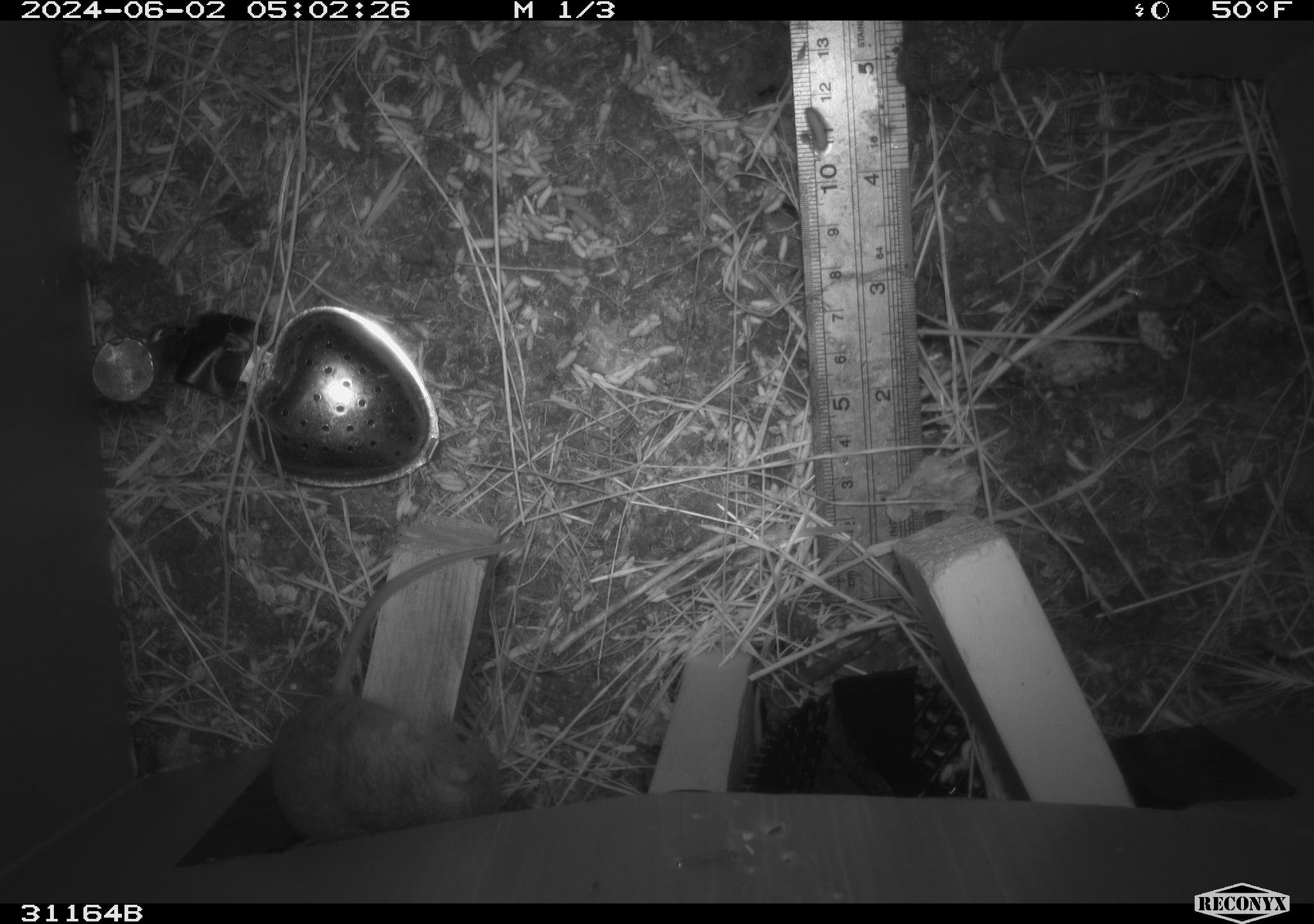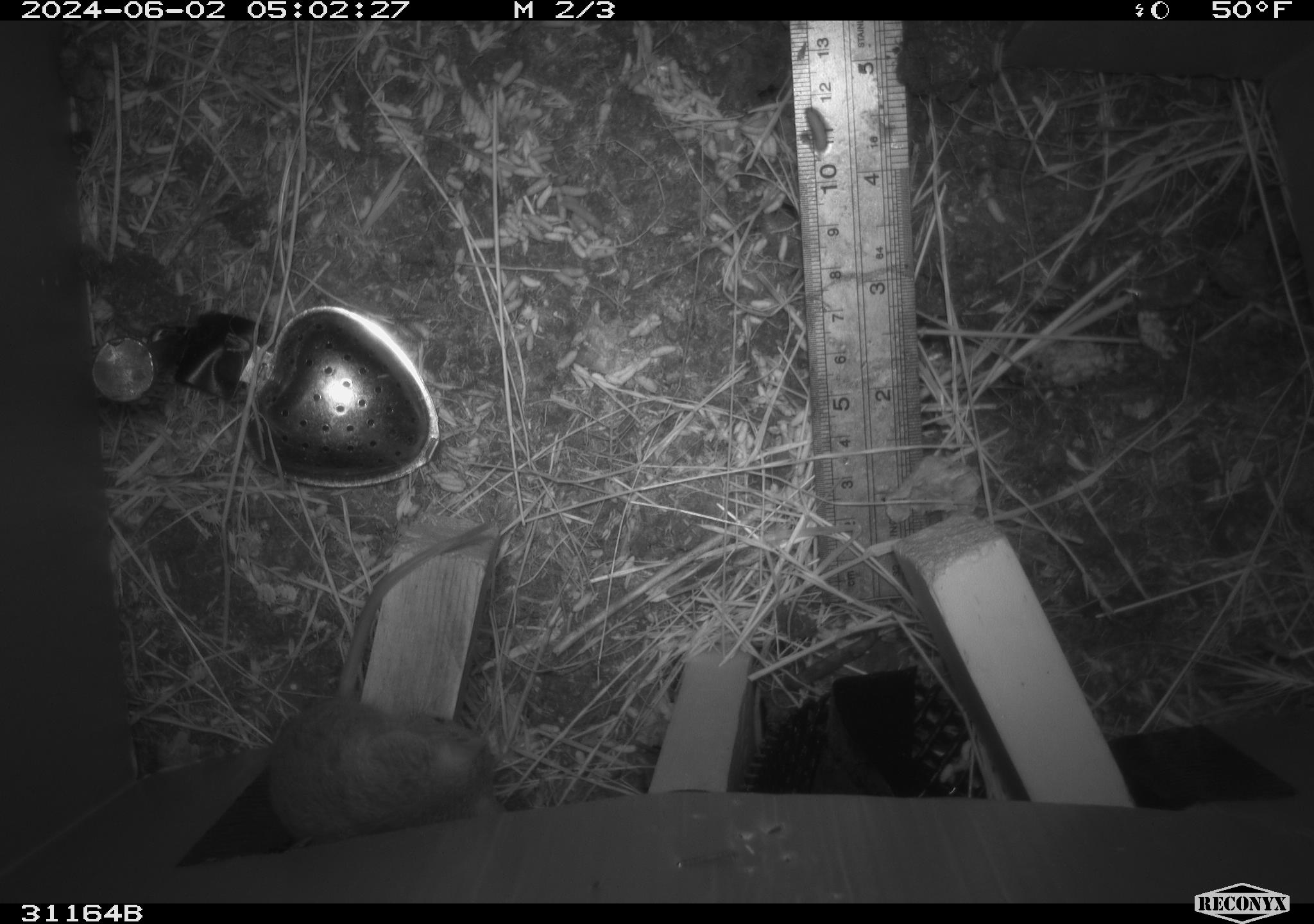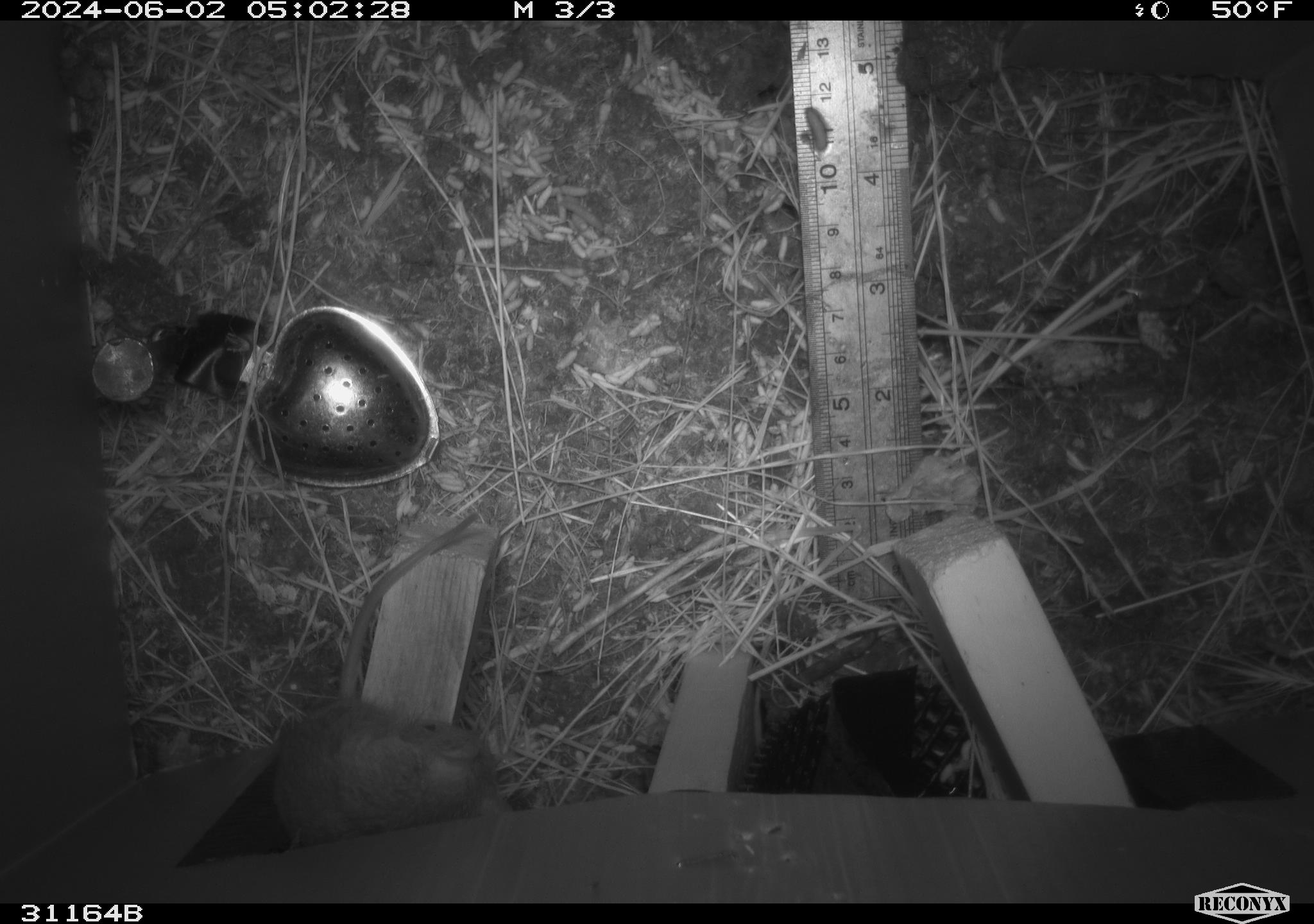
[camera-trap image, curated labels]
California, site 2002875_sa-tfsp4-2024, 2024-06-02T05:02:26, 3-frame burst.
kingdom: Animalia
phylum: Chordata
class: Mammalia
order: Rodentia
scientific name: Rodentia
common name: mouse species